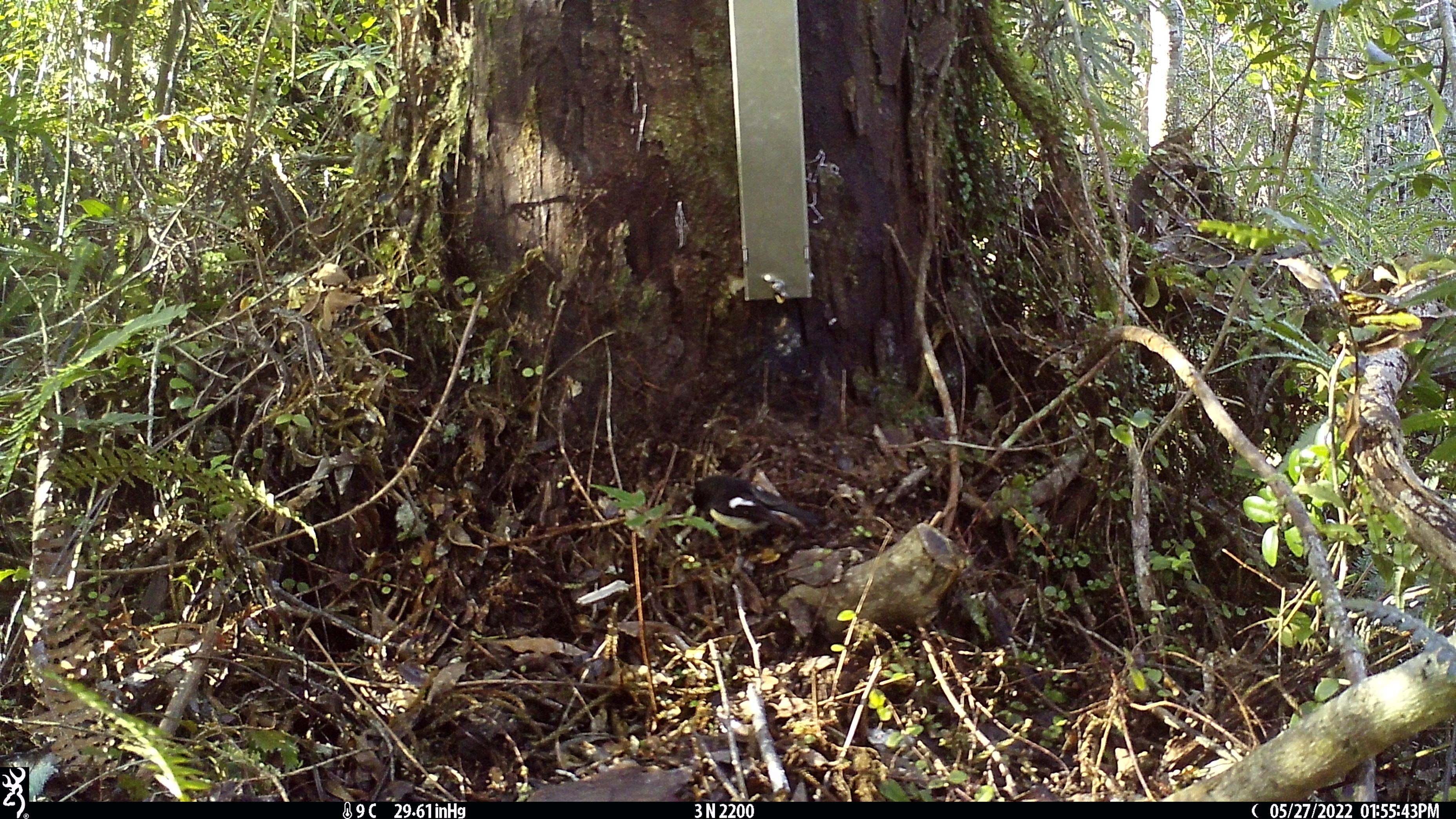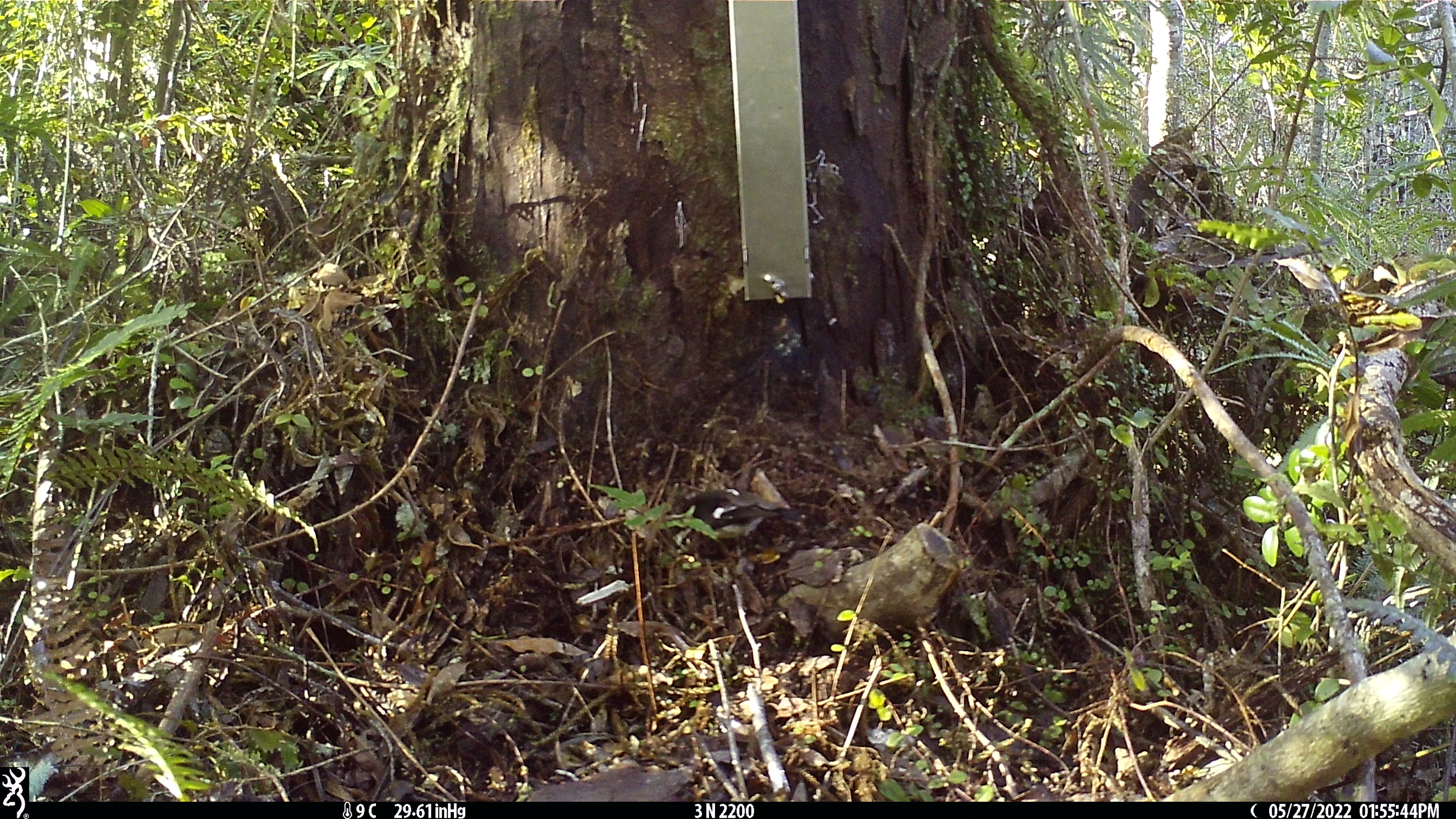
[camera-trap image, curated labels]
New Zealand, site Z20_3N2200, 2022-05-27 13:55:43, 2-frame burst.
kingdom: Animalia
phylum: Chordata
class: Aves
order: Passeriformes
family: Petroicidae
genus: Petroica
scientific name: Petroica macrocephala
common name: tomtit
Tomtit (Petroica macrocephala).